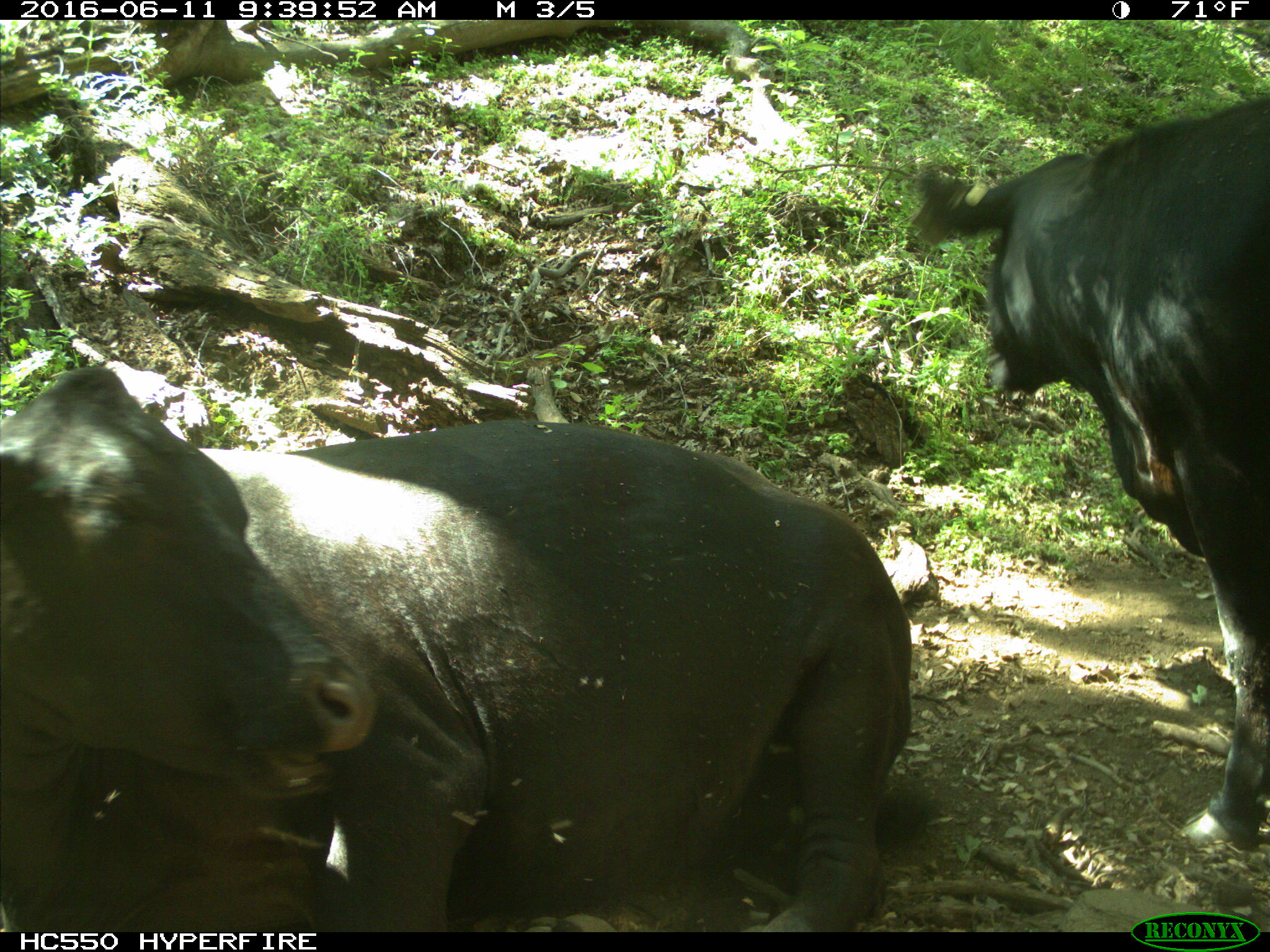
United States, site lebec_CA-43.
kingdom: Animalia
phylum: Chordata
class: Mammalia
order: Artiodactyla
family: Bovidae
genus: Bos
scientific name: Bos taurus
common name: domestic cow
Bos taurus (domestic cow).